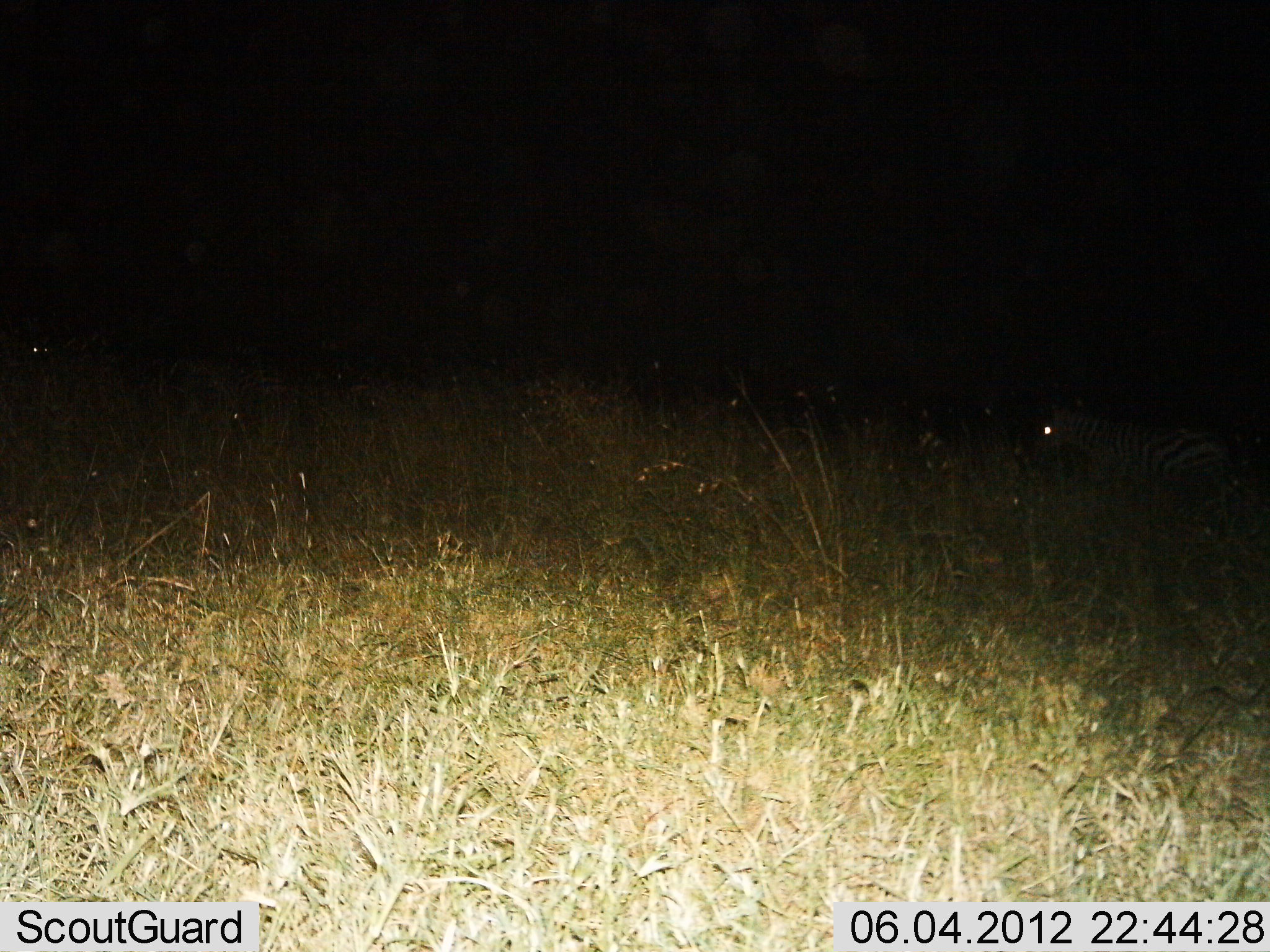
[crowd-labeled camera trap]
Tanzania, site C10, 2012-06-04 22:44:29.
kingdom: Animalia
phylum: Chordata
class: Mammalia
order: Perissodactyla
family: Equidae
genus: Equus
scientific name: Equus quagga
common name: plains zebra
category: zebra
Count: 1.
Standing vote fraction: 80%.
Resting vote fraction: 10%.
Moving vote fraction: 20%.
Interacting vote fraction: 0%.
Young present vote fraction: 0%.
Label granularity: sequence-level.